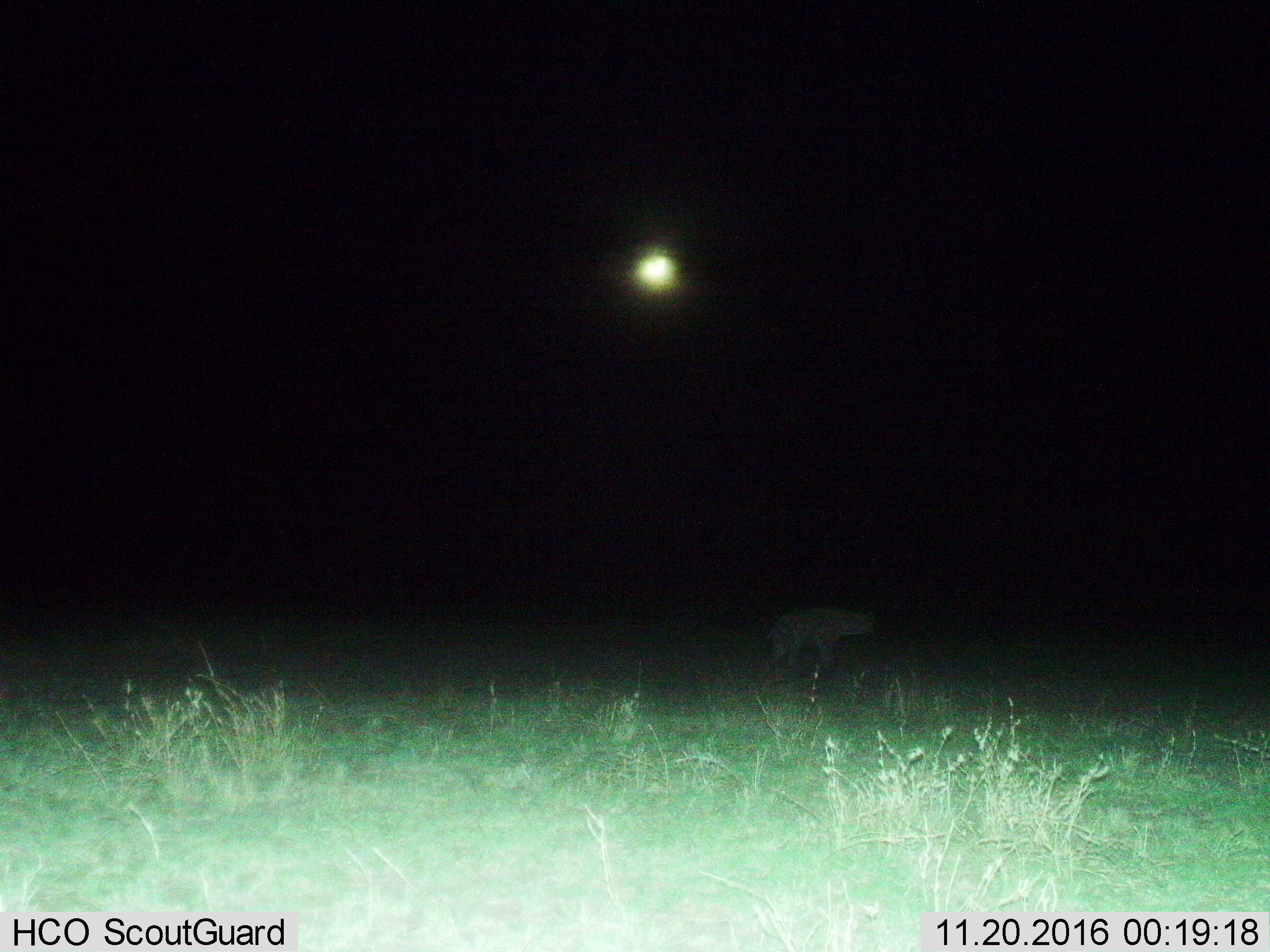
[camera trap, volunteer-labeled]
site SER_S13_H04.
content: unidentified animal